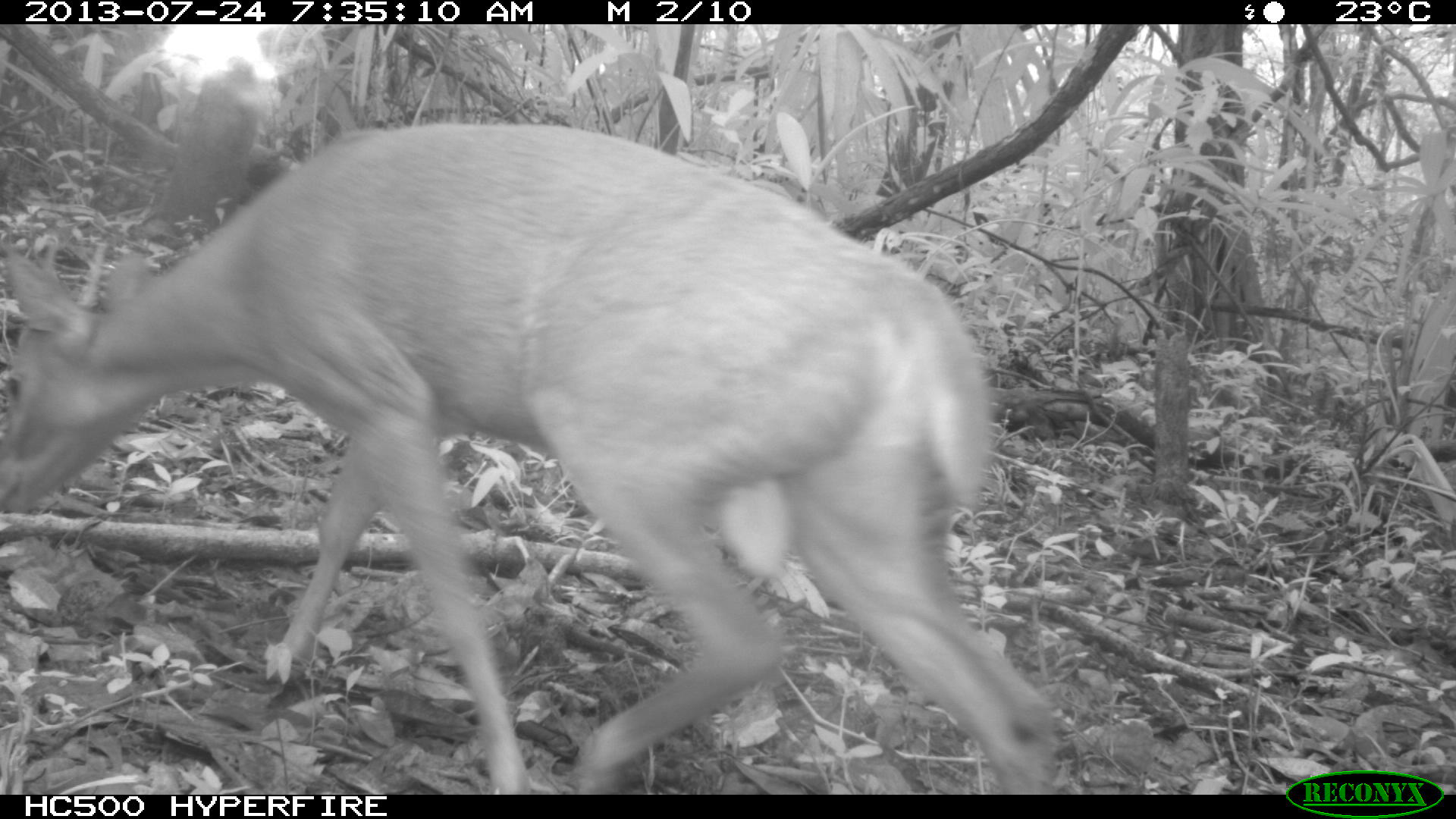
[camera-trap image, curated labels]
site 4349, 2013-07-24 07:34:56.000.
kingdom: Animalia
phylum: Chordata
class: Mammalia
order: Artiodactyla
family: Cervidae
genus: Mazama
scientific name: Mazama temama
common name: central american red brocket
Mazama temama (central american red brocket), count 1, sex male.